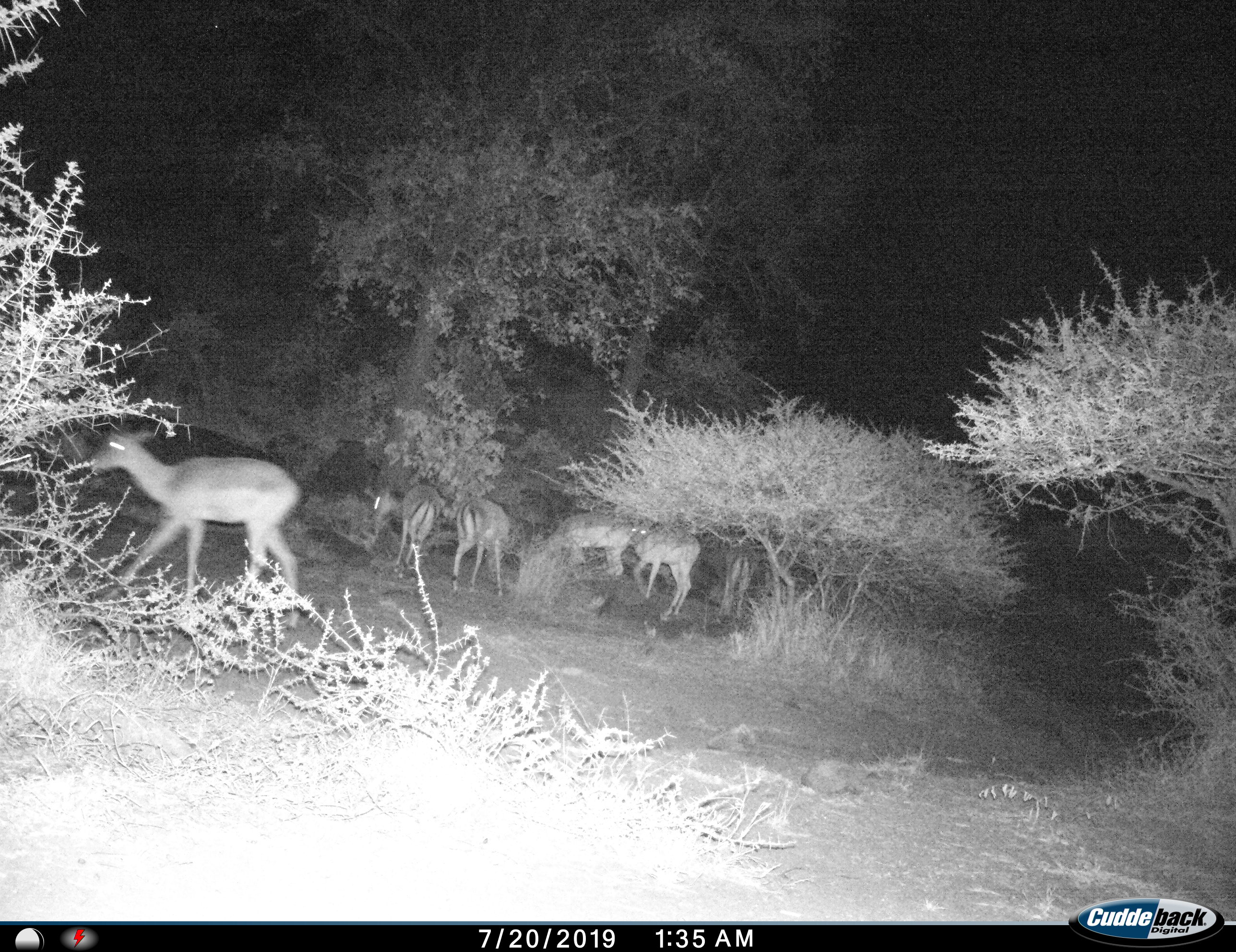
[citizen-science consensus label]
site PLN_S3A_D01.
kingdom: Animalia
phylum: Chordata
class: Mammalia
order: Artiodactyla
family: Bovidae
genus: Aepyceros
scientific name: Aepyceros melampus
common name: impala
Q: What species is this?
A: Impala (Aepyceros melampus).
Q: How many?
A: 6.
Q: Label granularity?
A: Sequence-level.